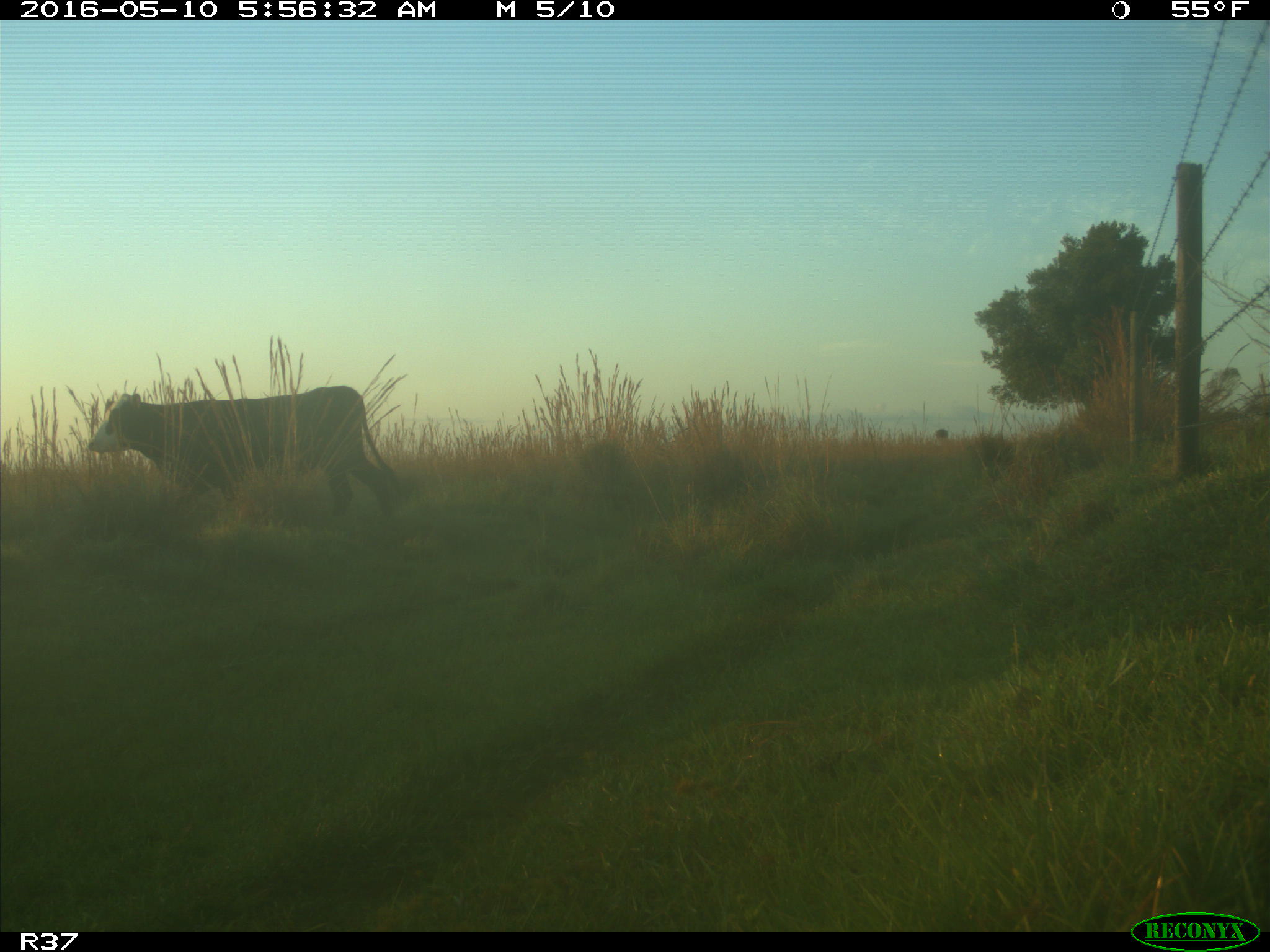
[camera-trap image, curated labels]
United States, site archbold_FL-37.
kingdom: Animalia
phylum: Chordata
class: Mammalia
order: Artiodactyla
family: Bovidae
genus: Bos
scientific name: Bos taurus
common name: domestic cow